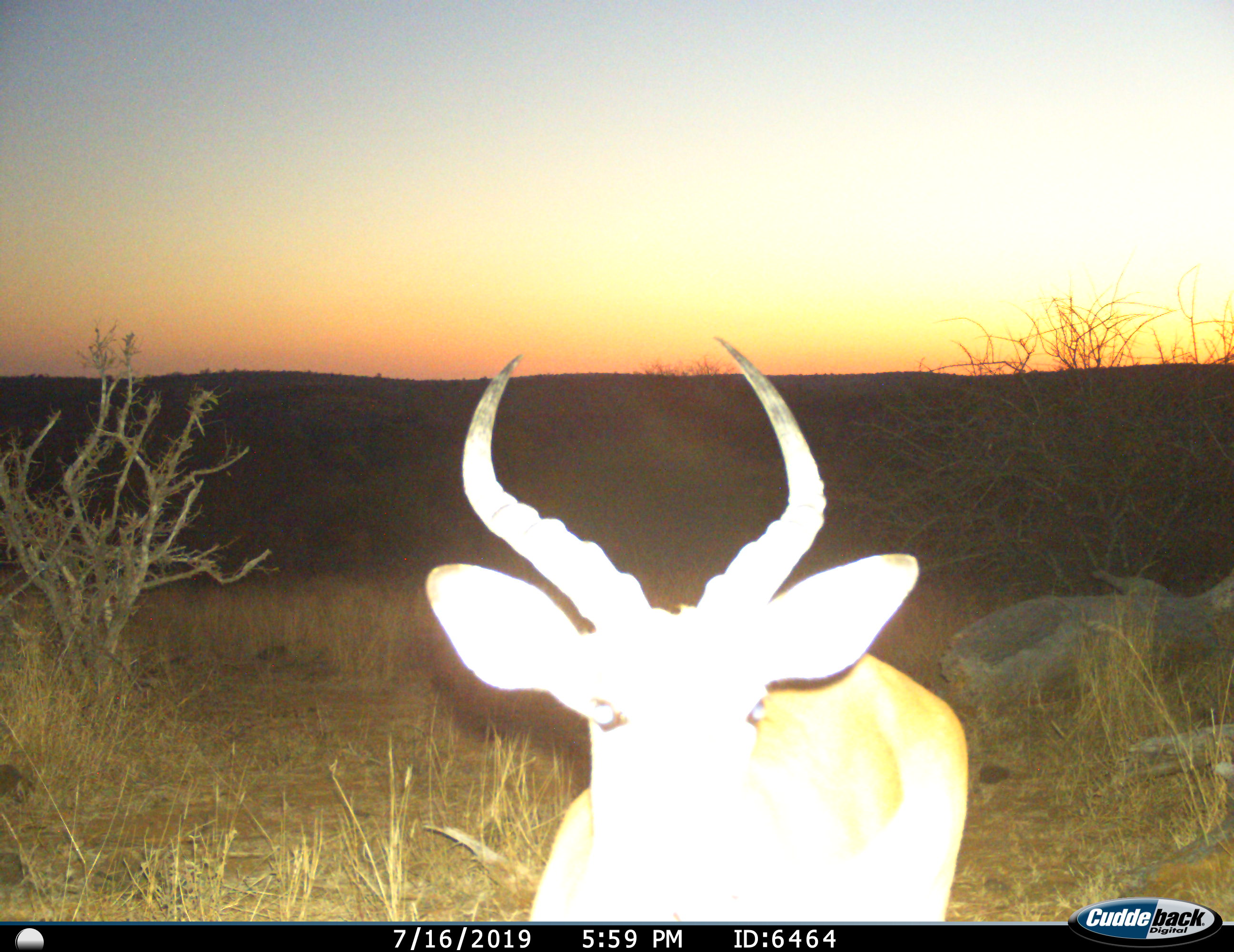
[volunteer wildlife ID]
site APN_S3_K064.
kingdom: Animalia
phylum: Chordata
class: Mammalia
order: Artiodactyla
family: Bovidae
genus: Aepyceros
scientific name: Aepyceros melampus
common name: impala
Impala (Aepyceros melampus), count 1. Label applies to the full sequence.